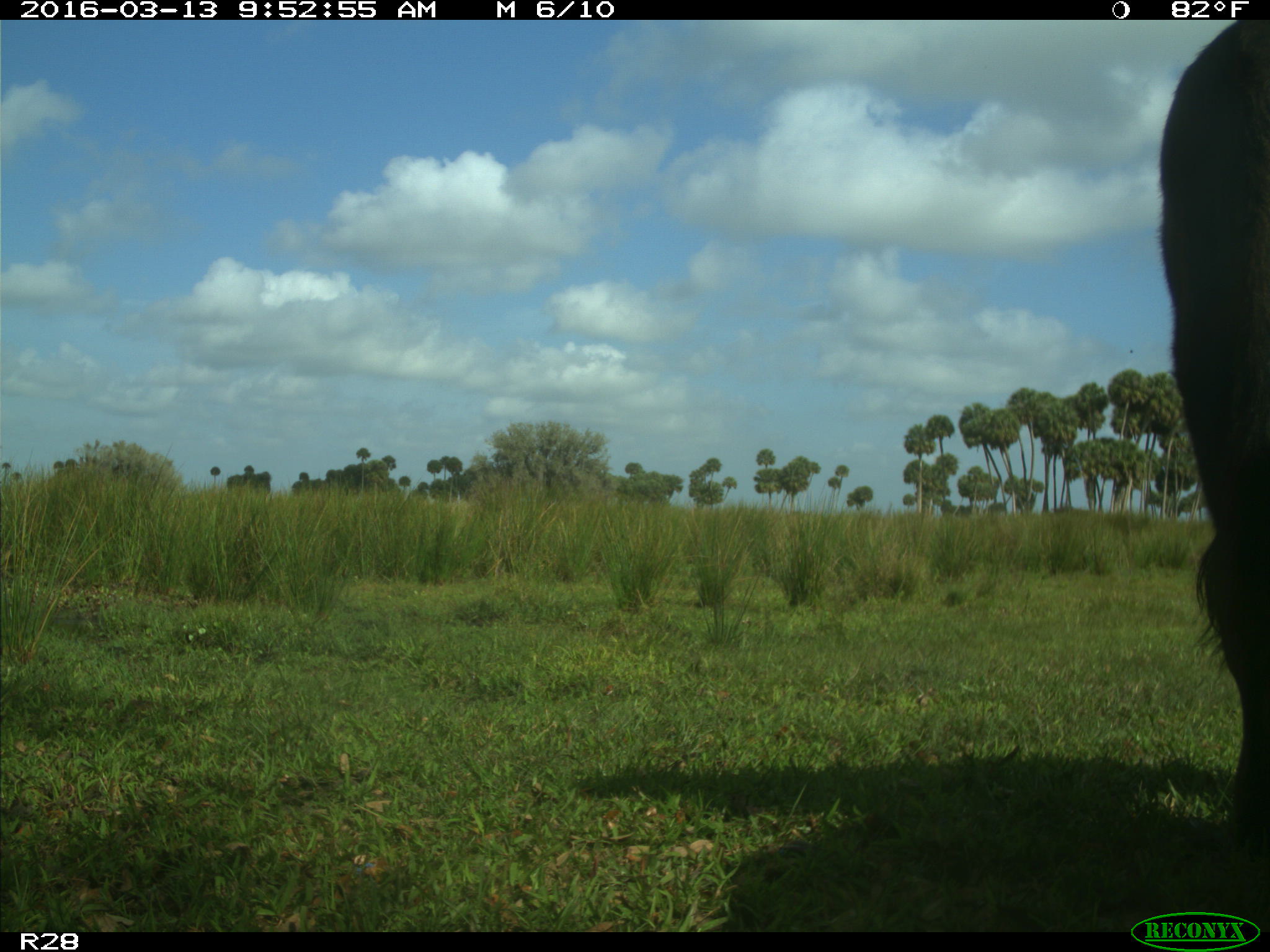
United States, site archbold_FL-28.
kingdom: Animalia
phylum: Chordata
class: Mammalia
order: Artiodactyla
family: Bovidae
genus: Bos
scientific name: Bos taurus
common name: domestic cow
Bos taurus (domestic cow).